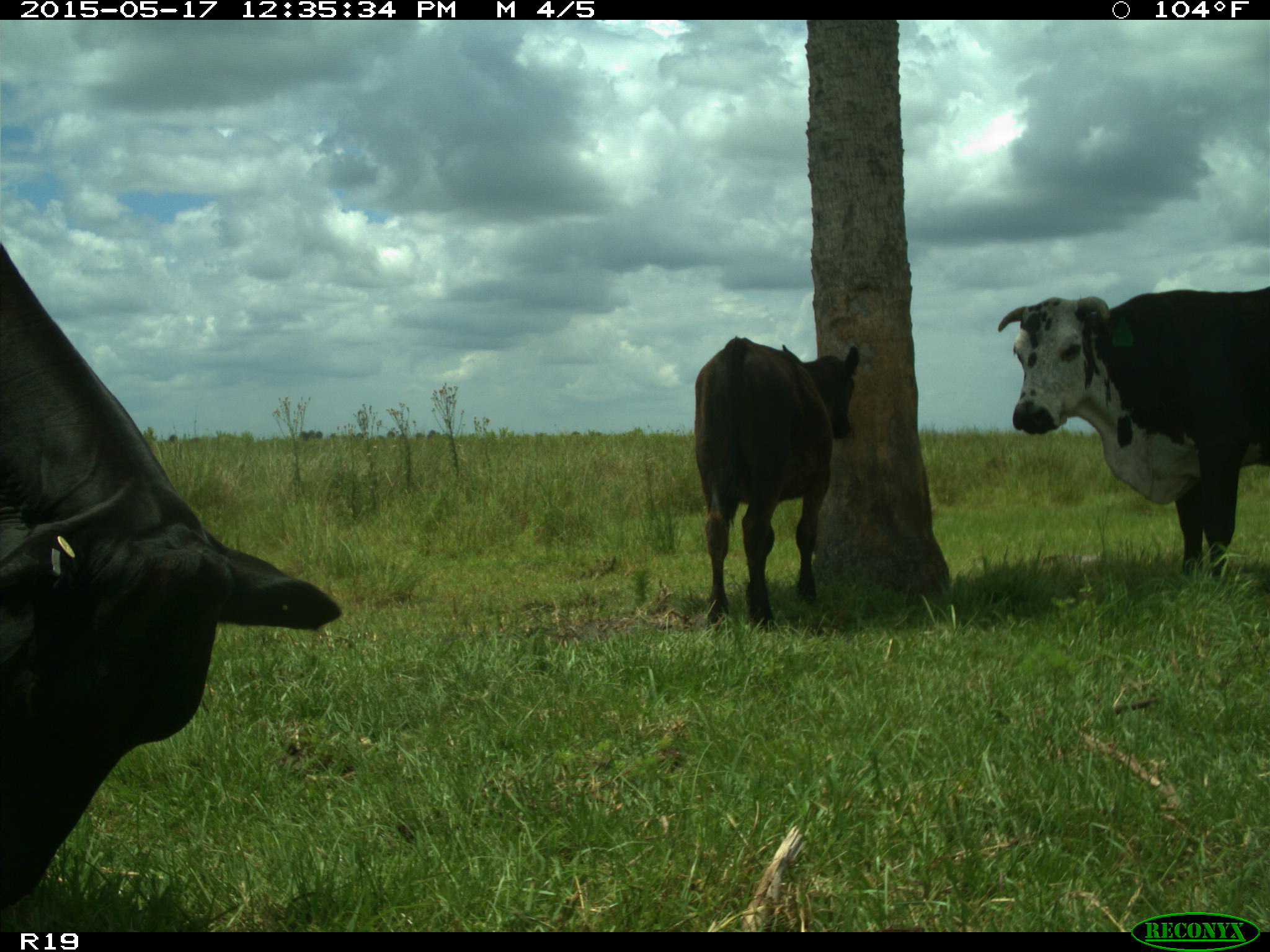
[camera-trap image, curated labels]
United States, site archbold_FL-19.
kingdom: Animalia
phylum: Chordata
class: Mammalia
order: Artiodactyla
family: Bovidae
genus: Bos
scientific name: Bos taurus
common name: domestic cow